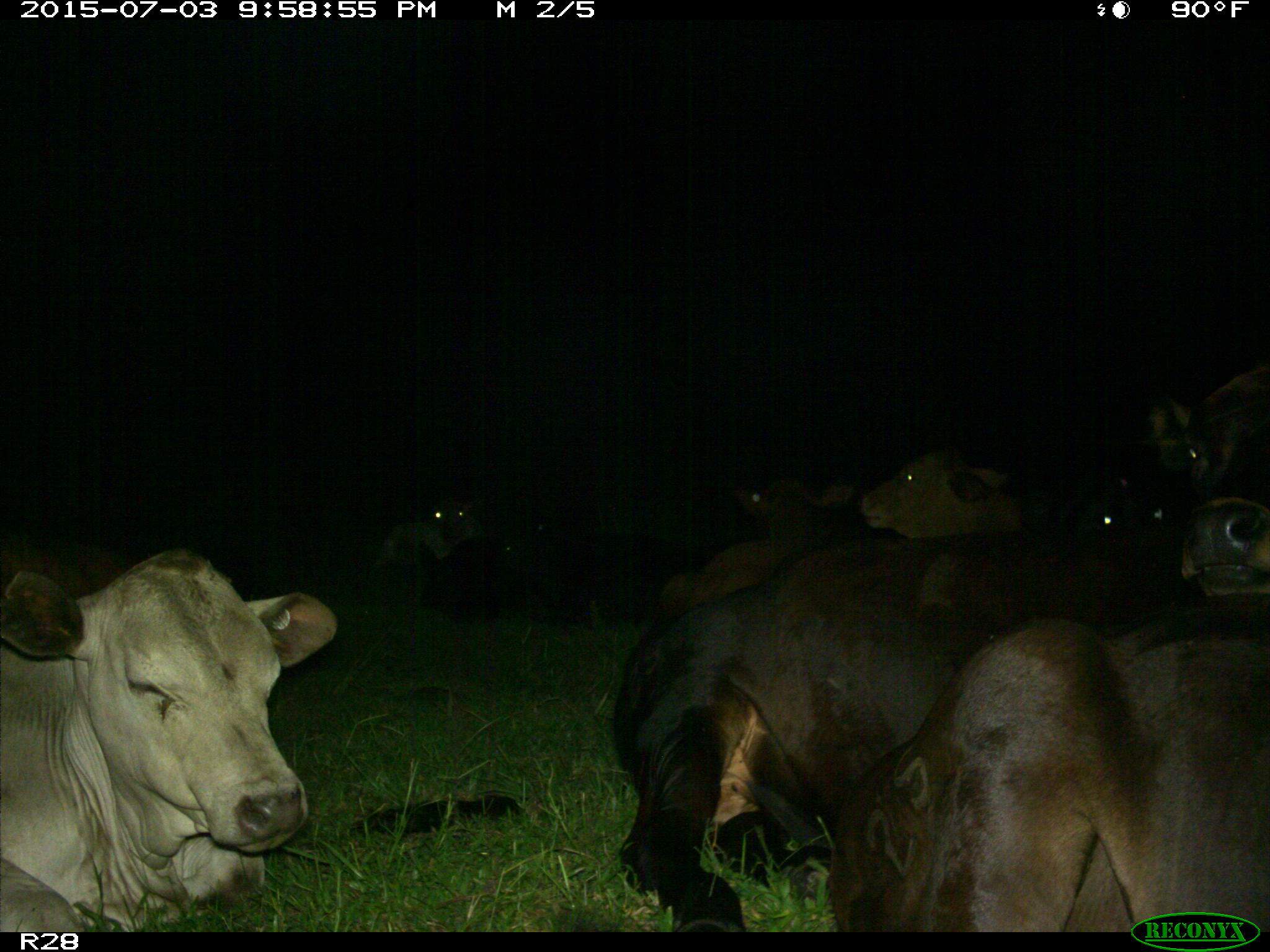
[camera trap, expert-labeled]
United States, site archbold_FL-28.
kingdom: Animalia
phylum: Chordata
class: Mammalia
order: Artiodactyla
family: Bovidae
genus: Bos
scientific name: Bos taurus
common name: domestic cow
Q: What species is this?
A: Bos taurus (domestic cow).